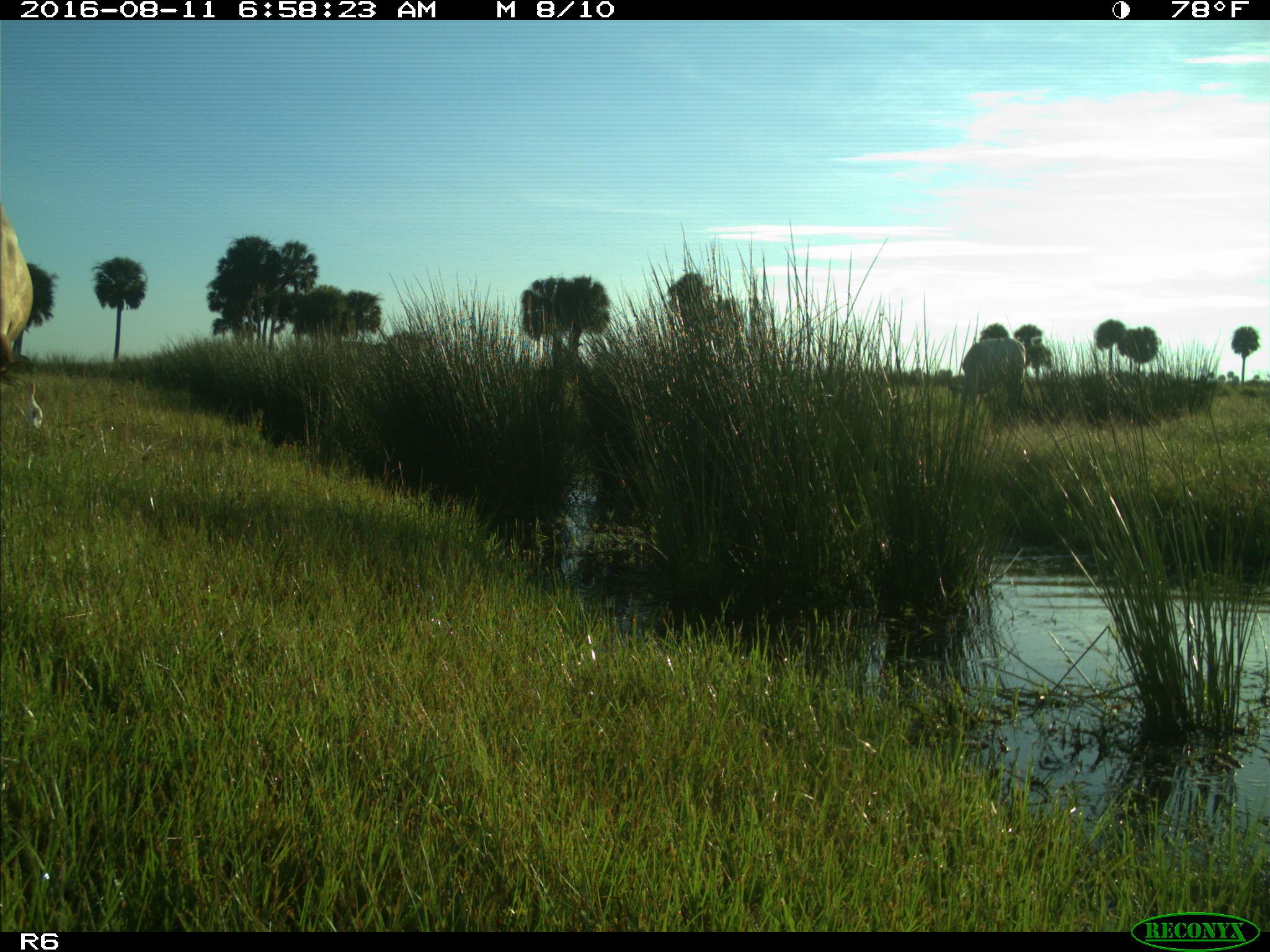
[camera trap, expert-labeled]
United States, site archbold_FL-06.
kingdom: Animalia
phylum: Chordata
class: Mammalia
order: Artiodactyla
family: Bovidae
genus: Bos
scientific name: Bos taurus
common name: domestic cow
Bos taurus (domestic cow).